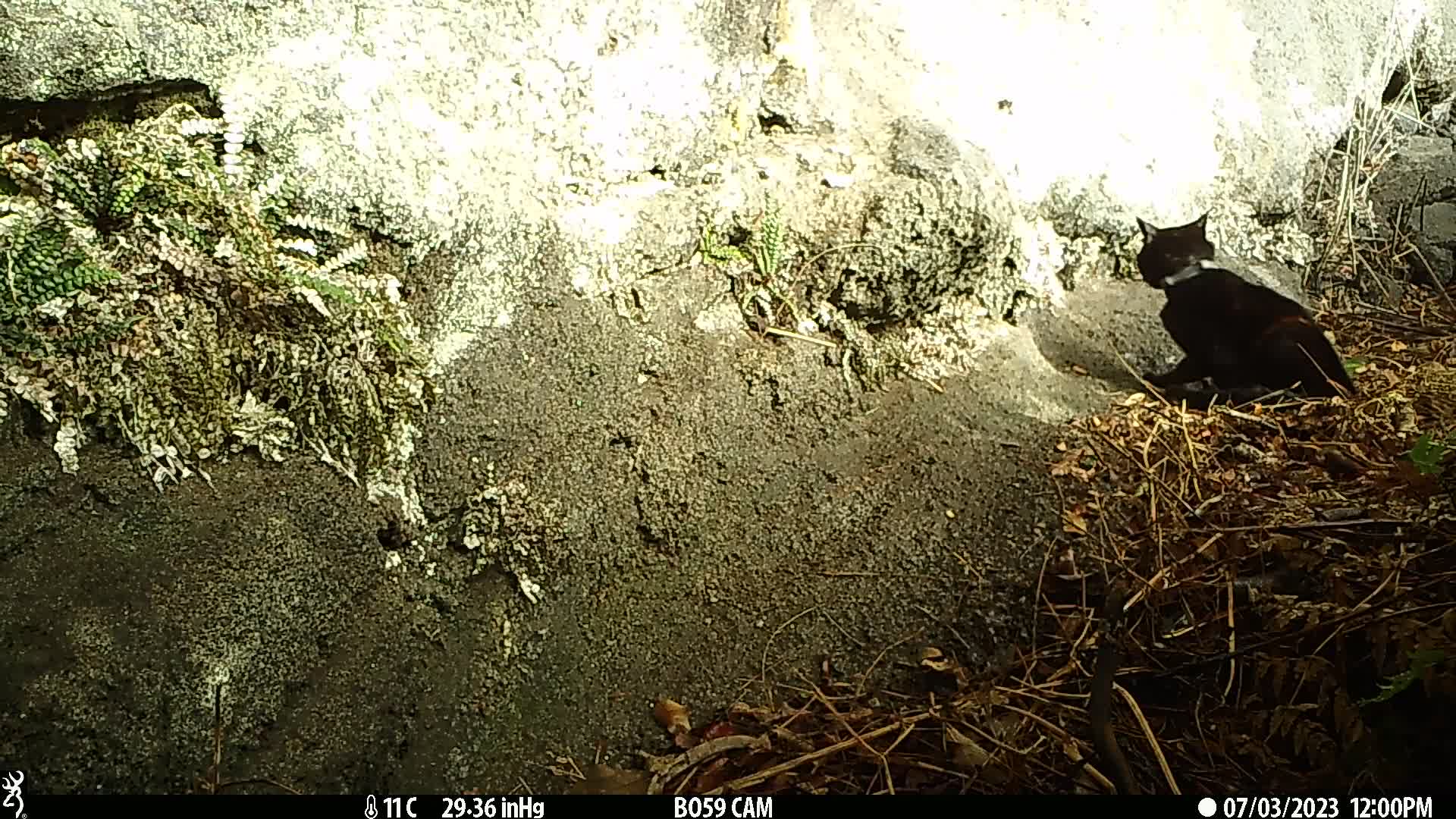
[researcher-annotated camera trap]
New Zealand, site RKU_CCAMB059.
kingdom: Animalia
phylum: Chordata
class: Mammalia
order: Carnivora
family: Felidae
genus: Felis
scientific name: Felis catus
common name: domestic cat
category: cat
Cat (domestic cat) (Felis catus).